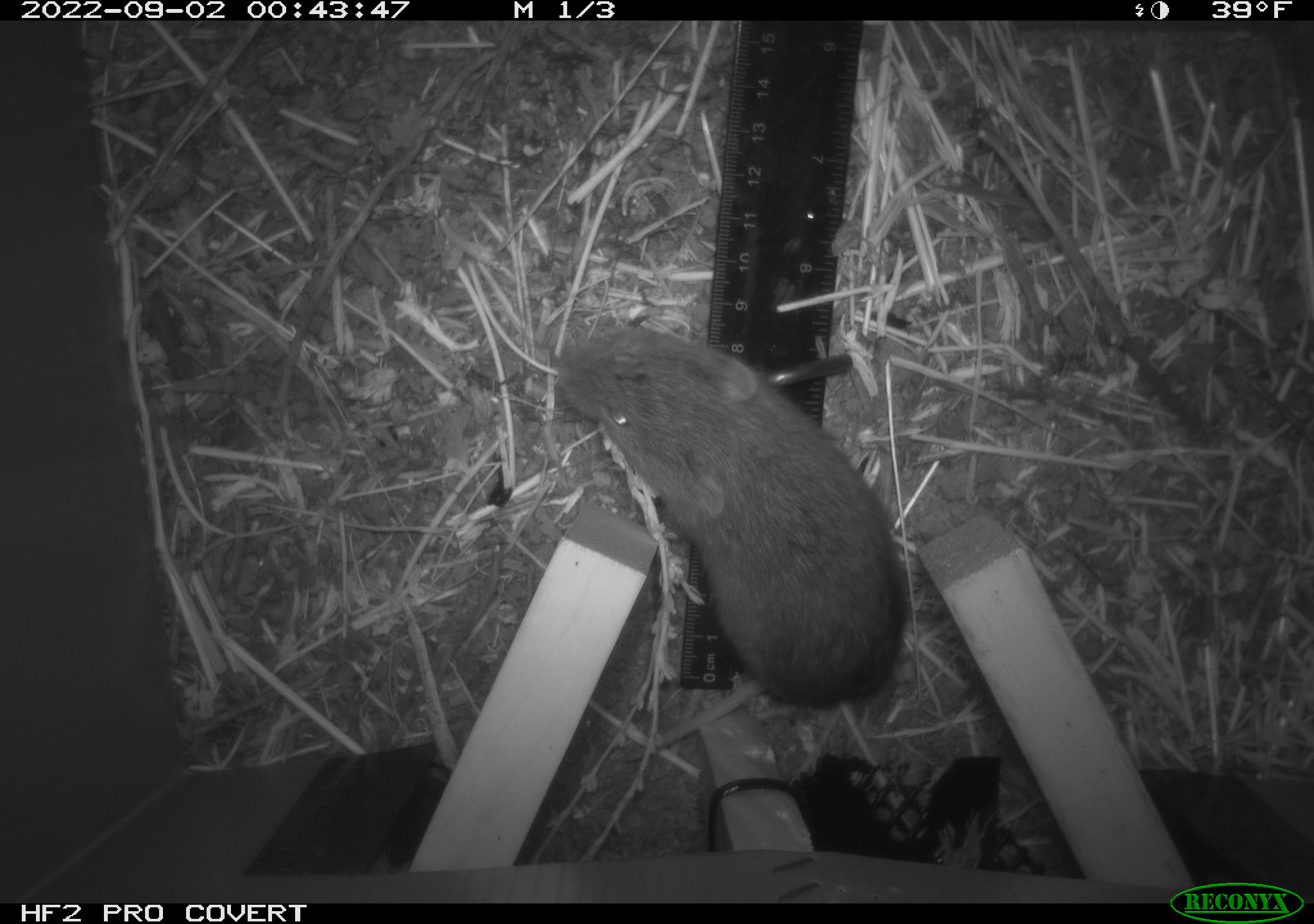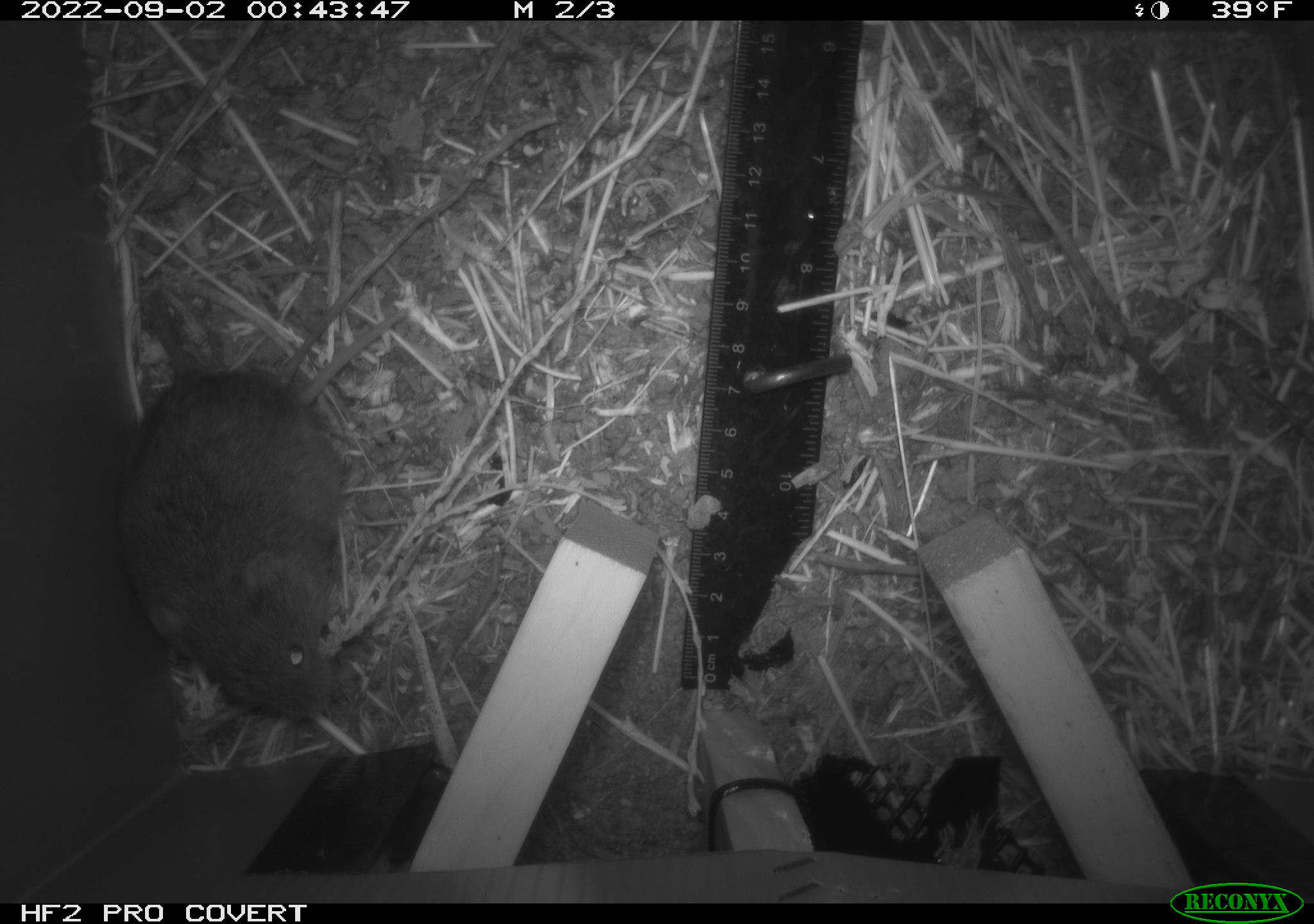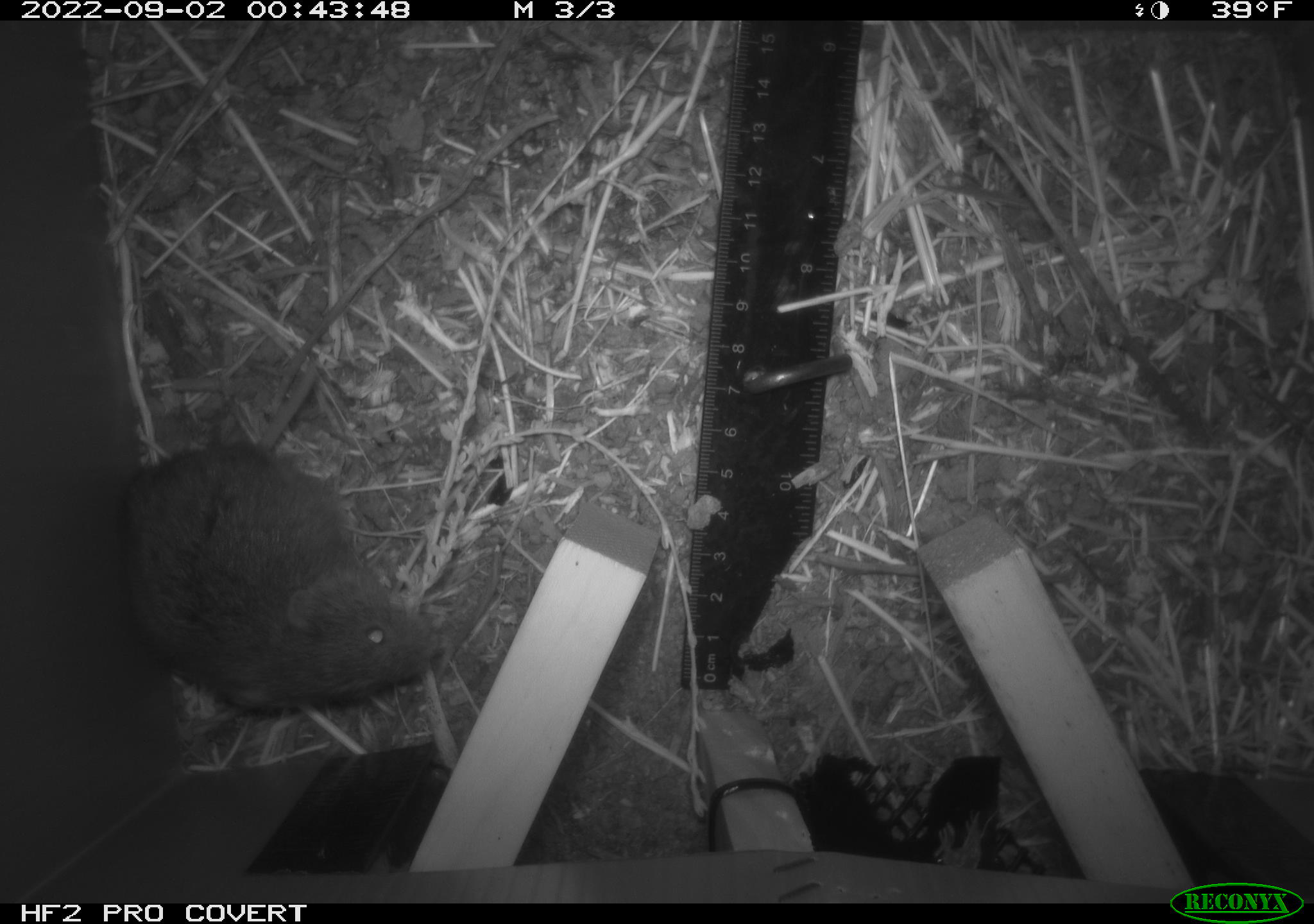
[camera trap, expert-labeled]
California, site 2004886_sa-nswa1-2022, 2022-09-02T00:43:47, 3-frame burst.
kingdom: Animalia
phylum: Chordata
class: Mammalia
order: Rodentia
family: Cricetidae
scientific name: Cricetidae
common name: hamsters, voles, lemmings, and allies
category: cricetidae family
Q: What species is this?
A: Cricetidae family (hamsters, voles, lemmings, and allies) (Cricetidae).